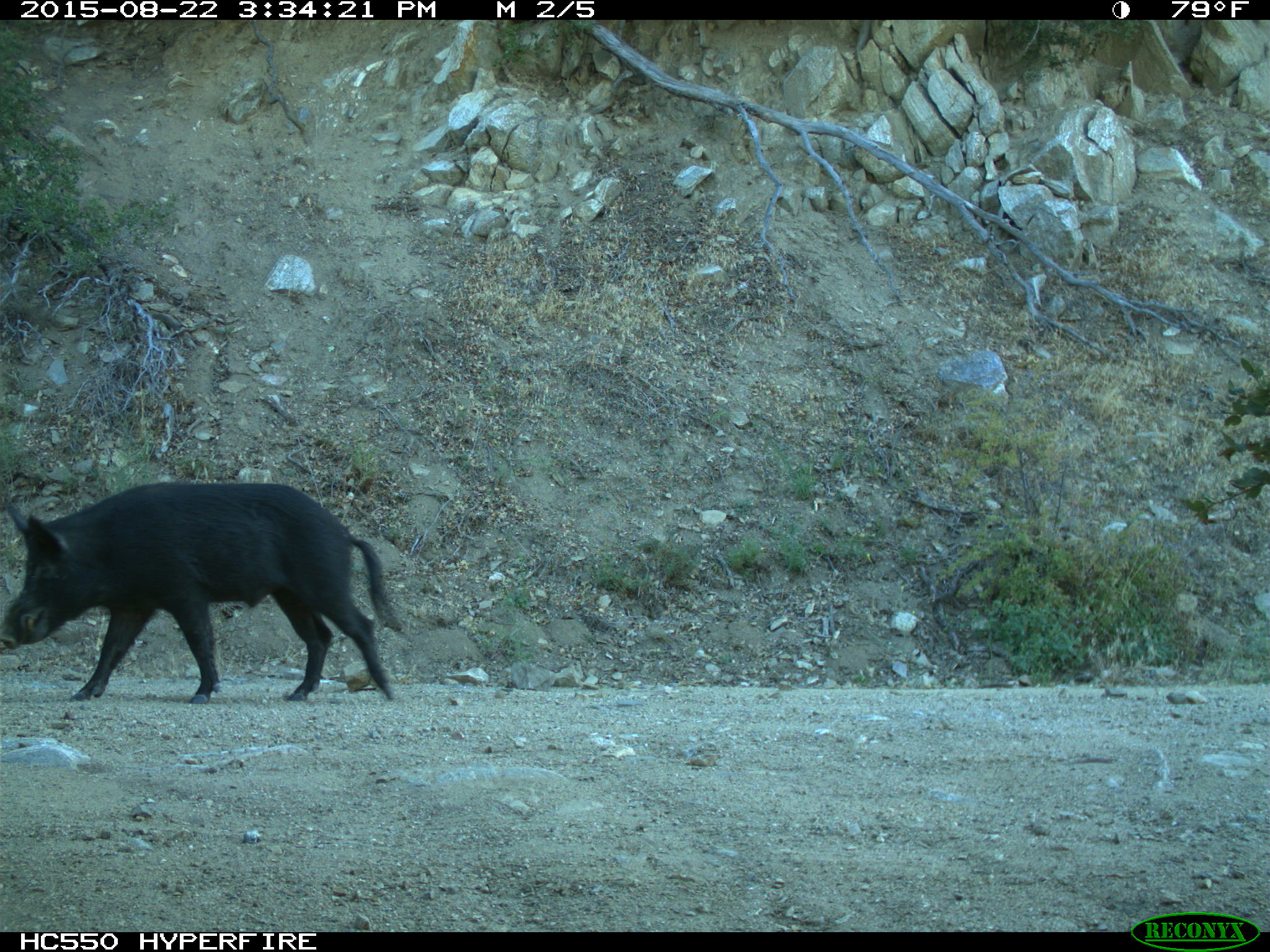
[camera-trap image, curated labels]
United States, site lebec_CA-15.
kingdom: Animalia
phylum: Chordata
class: Mammalia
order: Artiodactyla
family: Suidae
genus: Sus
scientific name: Sus scrofa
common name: wild boar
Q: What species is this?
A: Sus scrofa (wild boar).